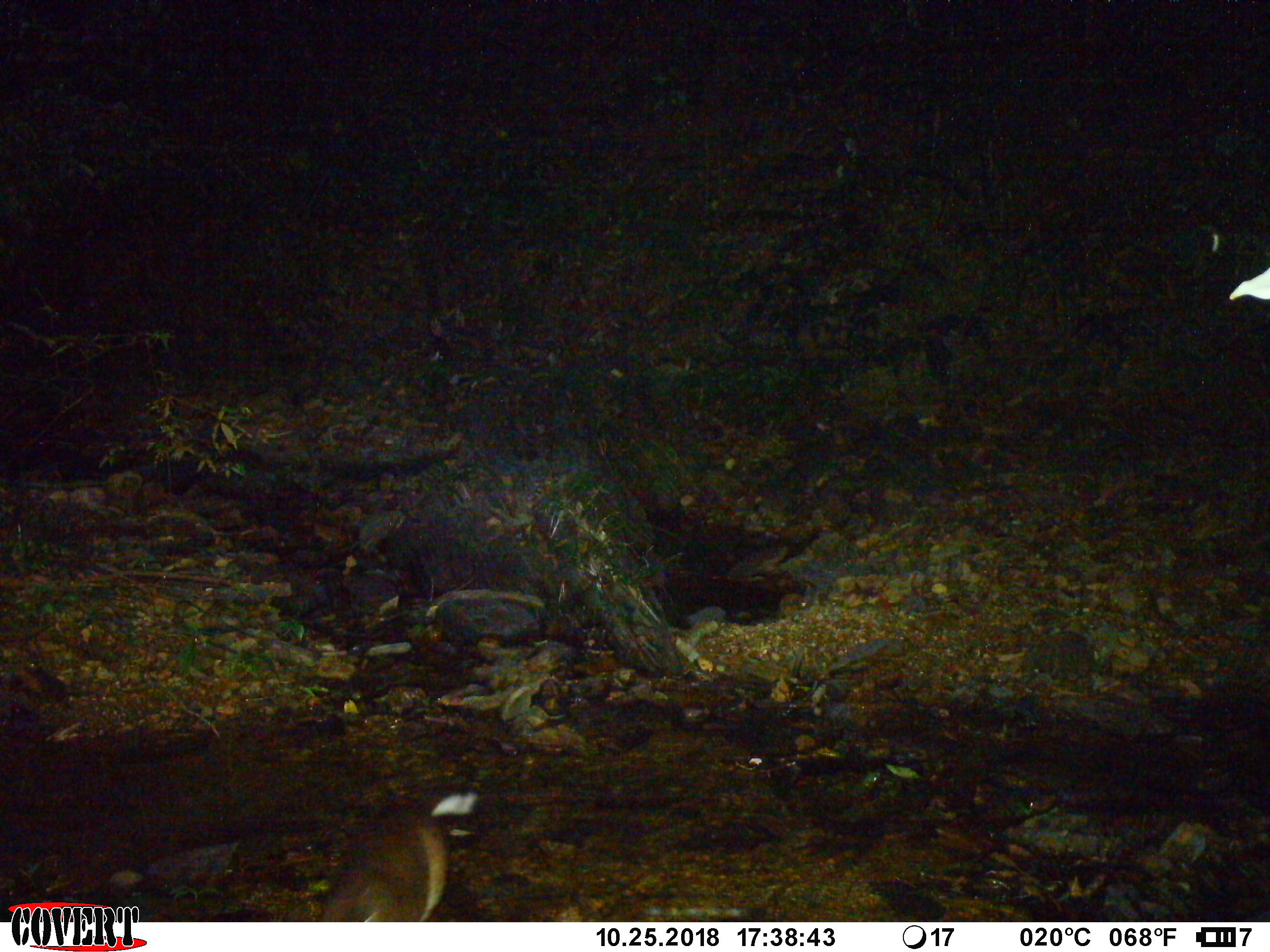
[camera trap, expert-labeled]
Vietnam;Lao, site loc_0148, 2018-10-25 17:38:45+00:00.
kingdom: Animalia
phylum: Chordata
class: Mammalia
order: Artiodactyla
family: Cervidae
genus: Muntiacus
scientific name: Muntiacus rooseveltorum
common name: roosevelt's muntjac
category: roosevelts muntjac group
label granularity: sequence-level